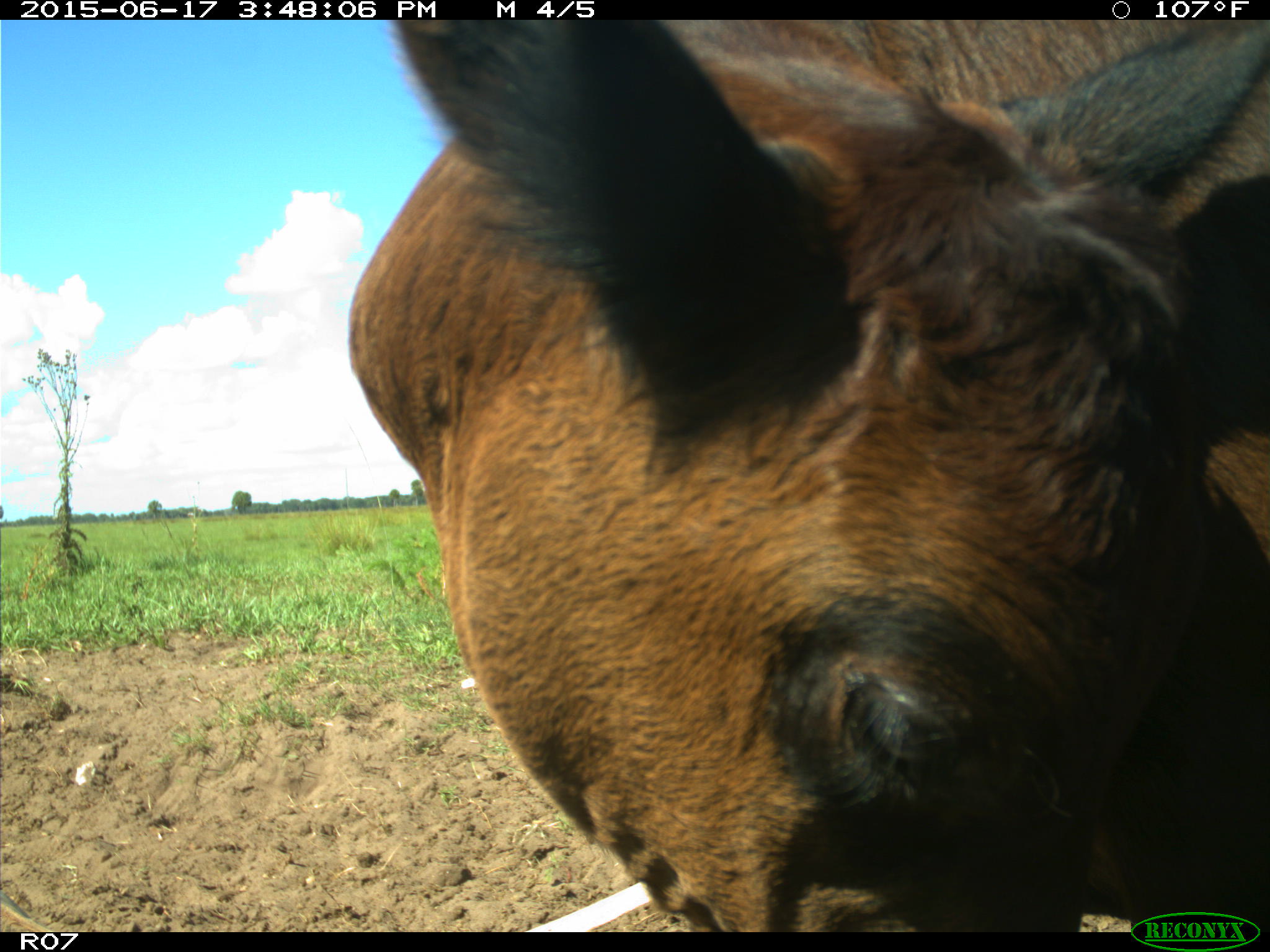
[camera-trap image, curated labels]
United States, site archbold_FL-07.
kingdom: Animalia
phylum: Chordata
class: Mammalia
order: Artiodactyla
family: Bovidae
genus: Bos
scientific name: Bos taurus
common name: domestic cow